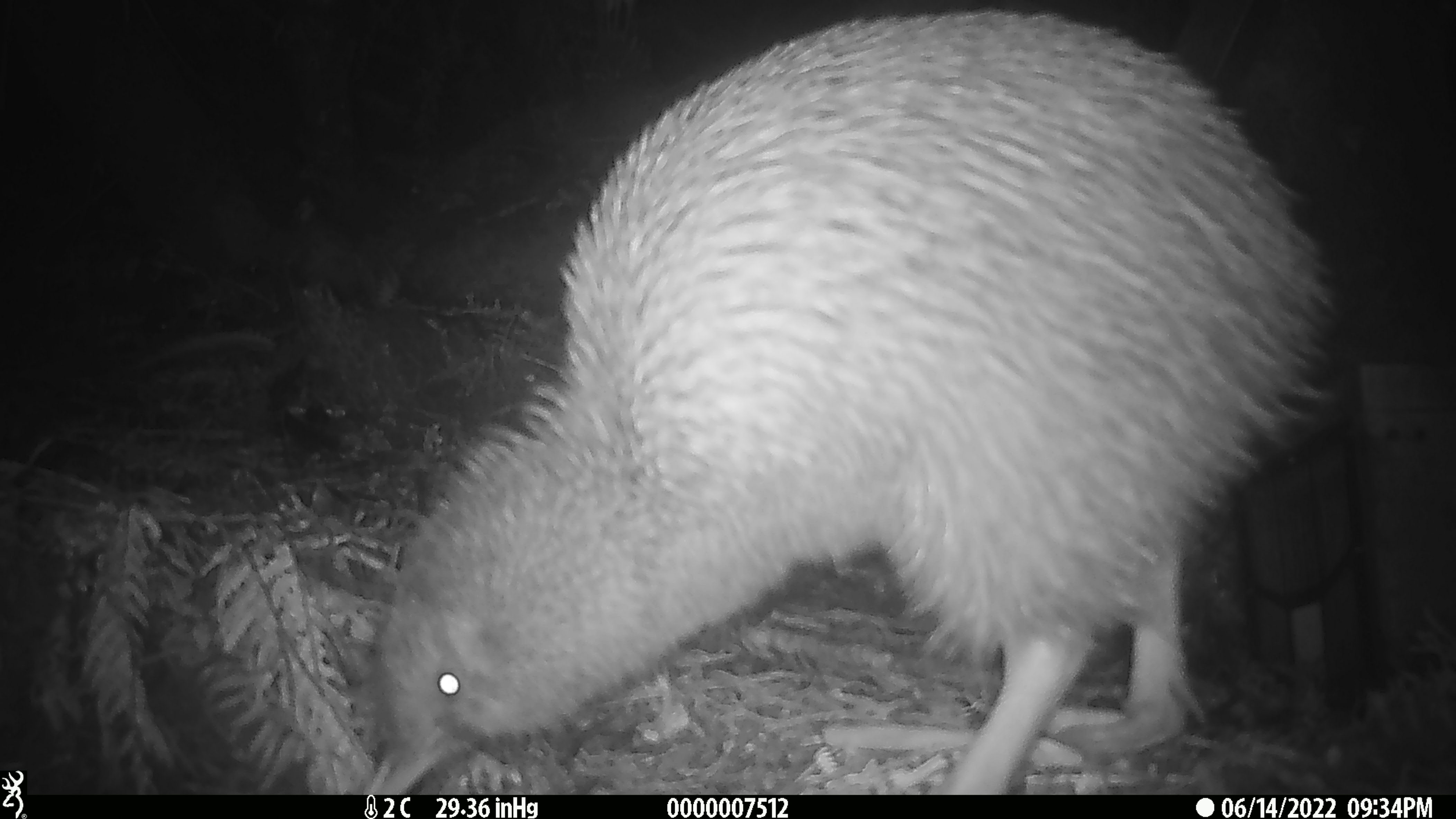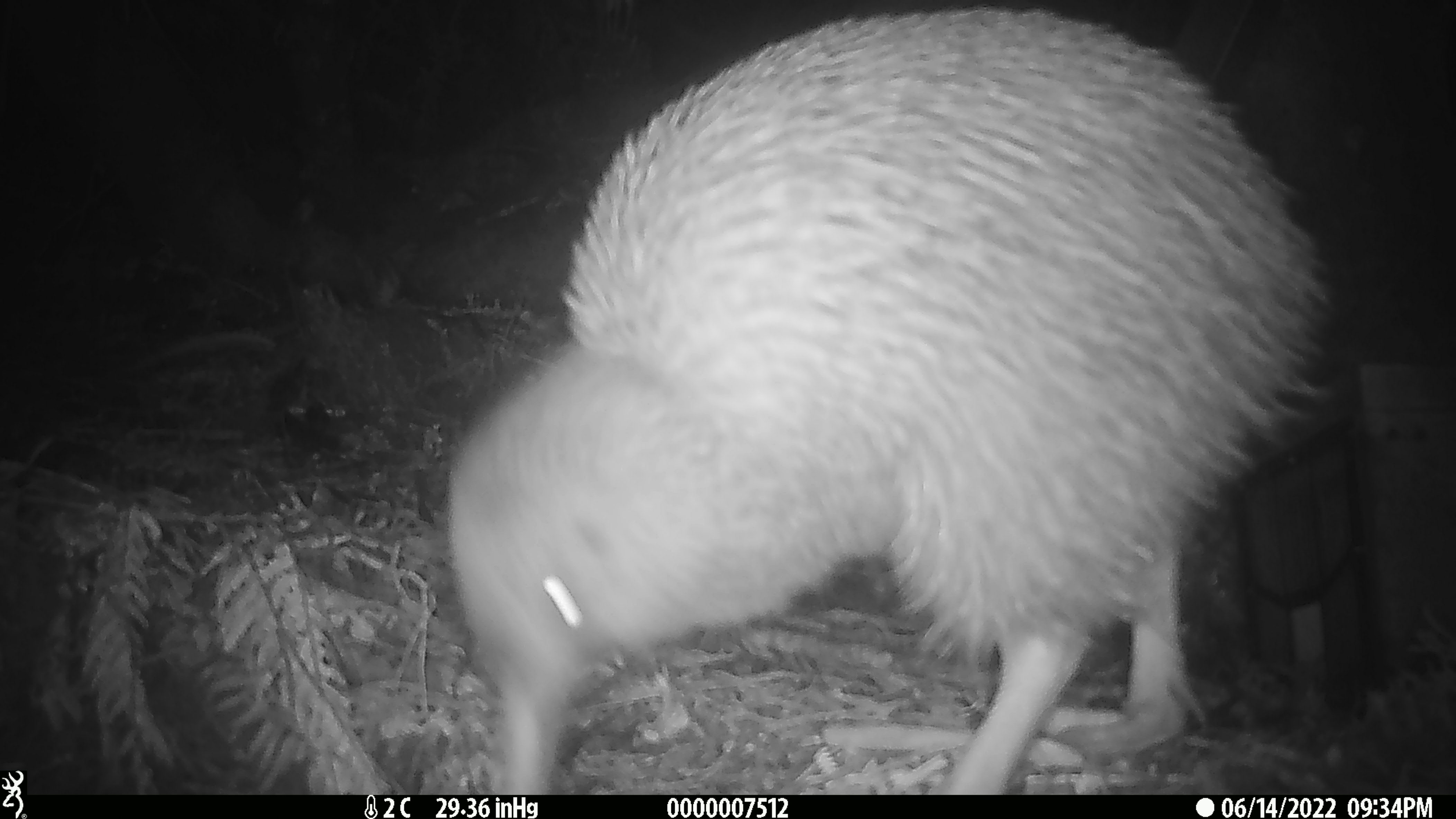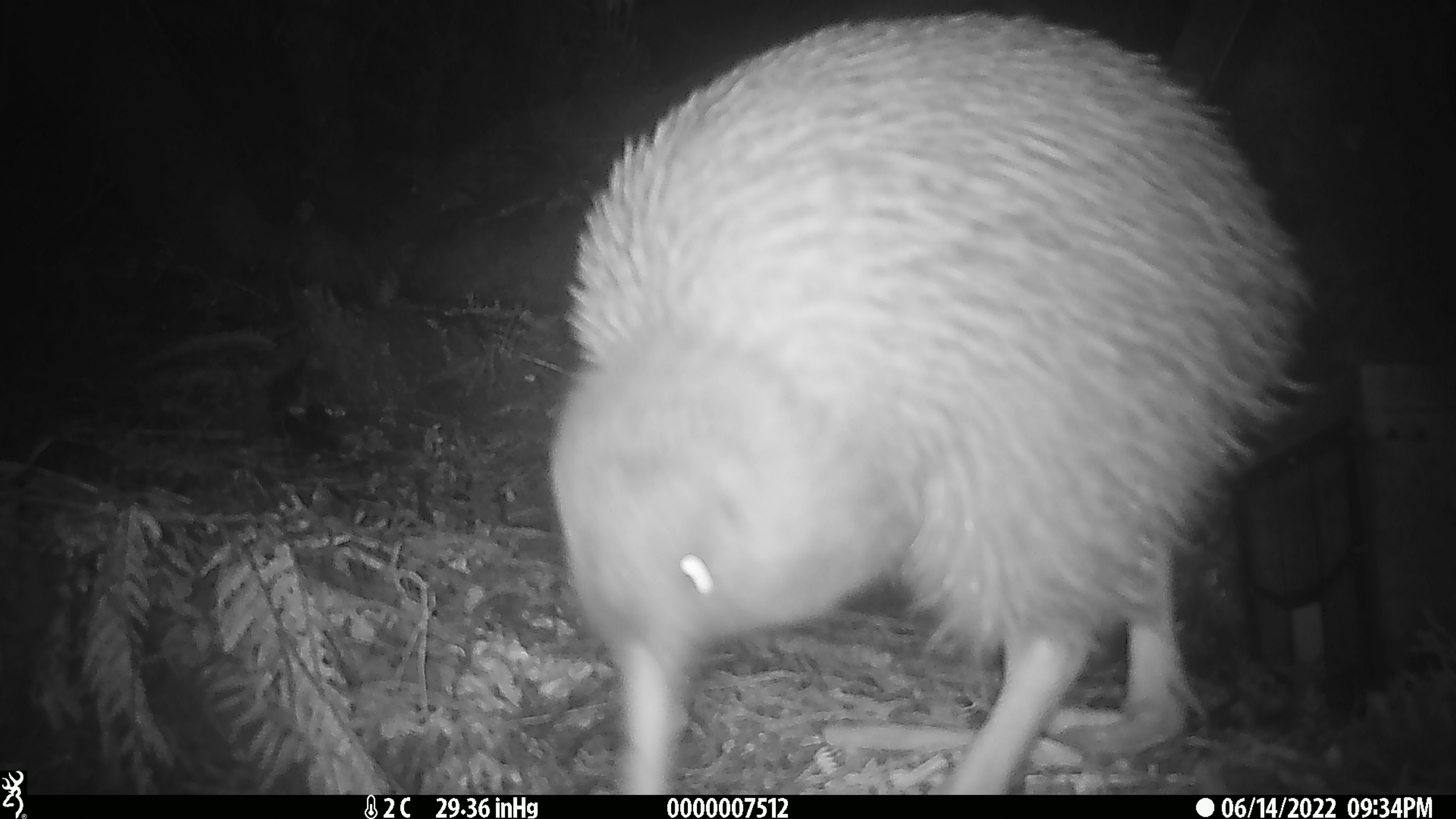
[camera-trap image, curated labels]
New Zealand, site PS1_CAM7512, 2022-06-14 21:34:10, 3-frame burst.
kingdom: Animalia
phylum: Chordata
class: Aves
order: Apterygiformes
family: Apterygidae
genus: Apteryx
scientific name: Apteryx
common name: kiwi